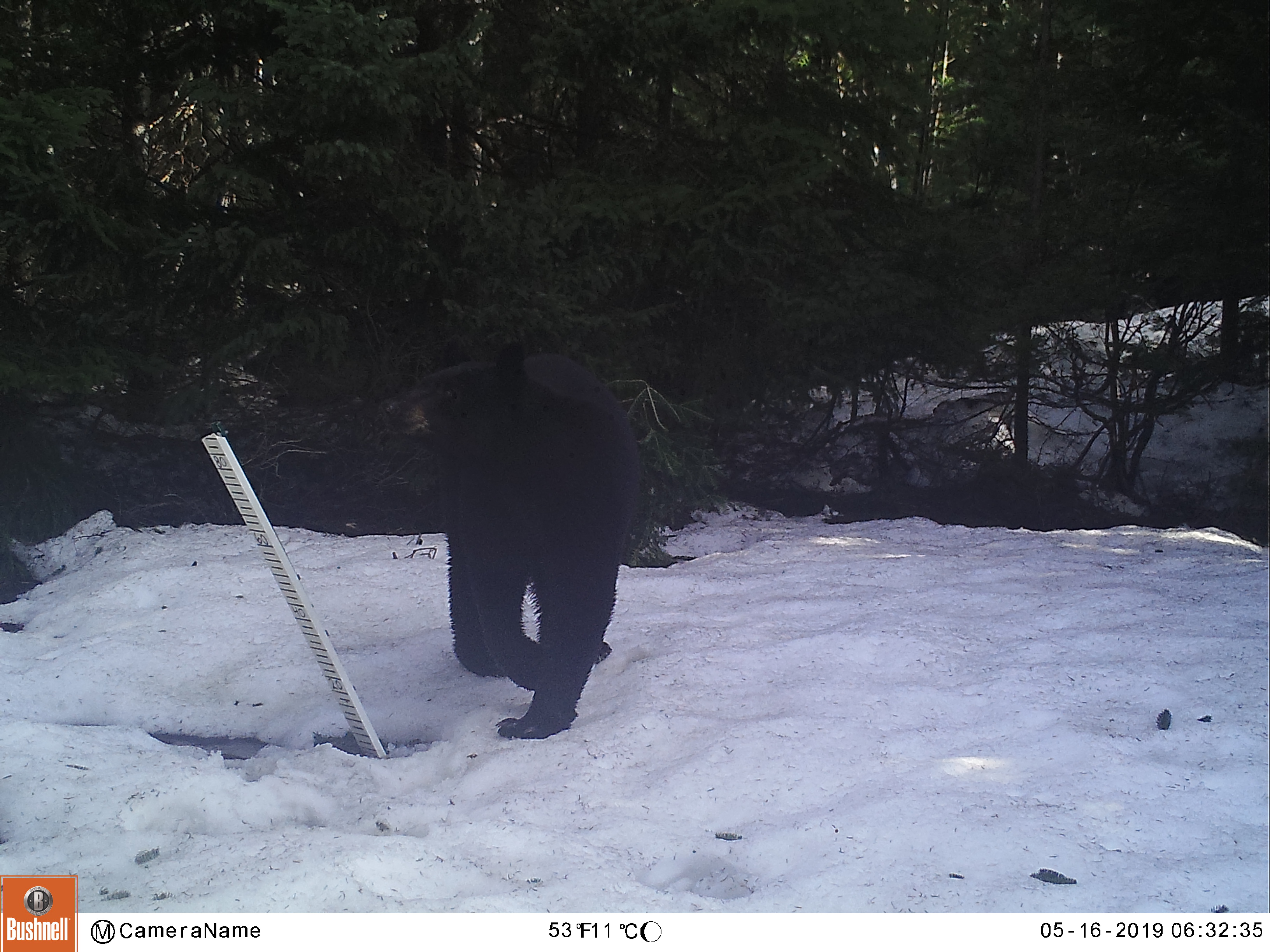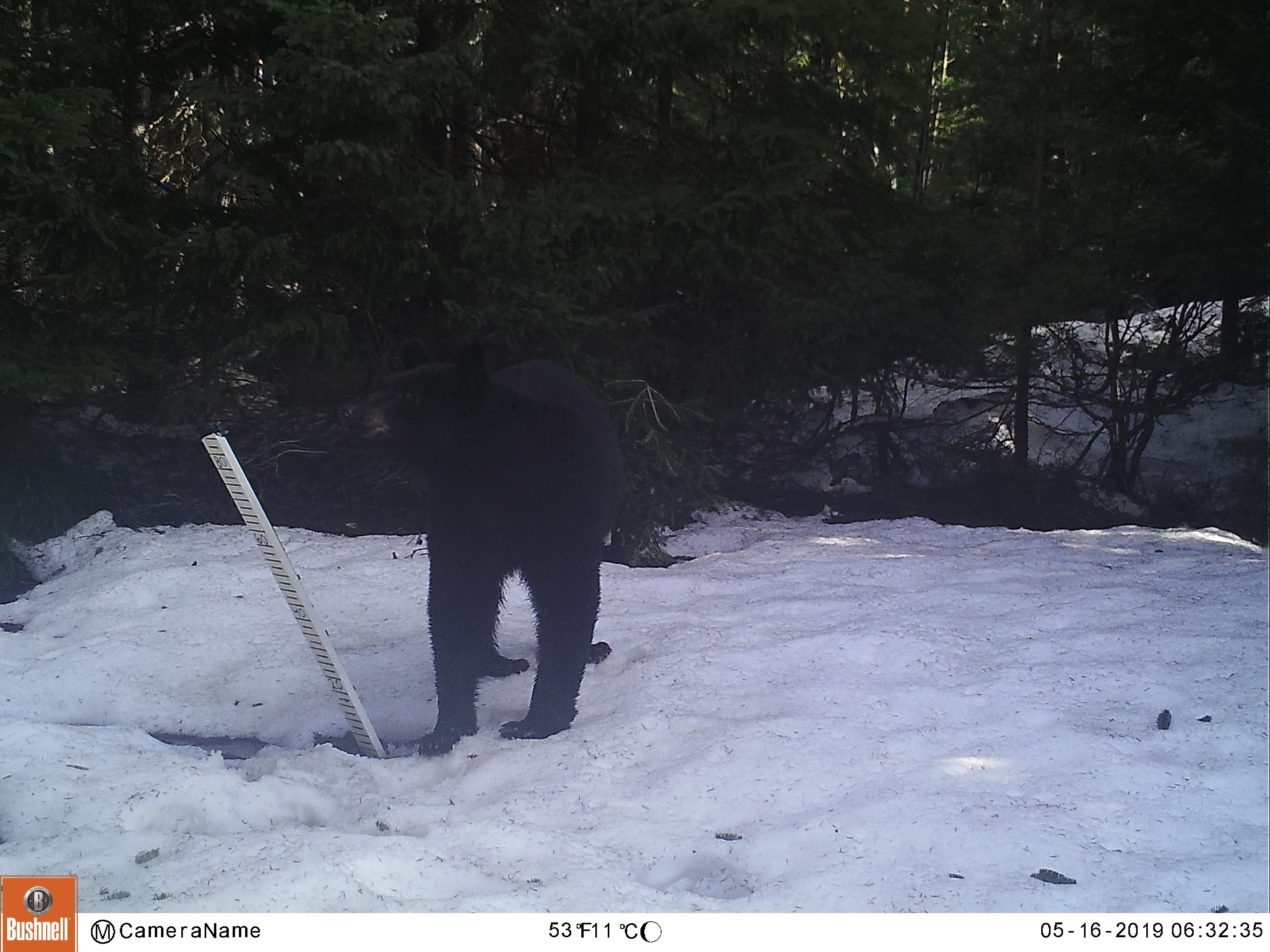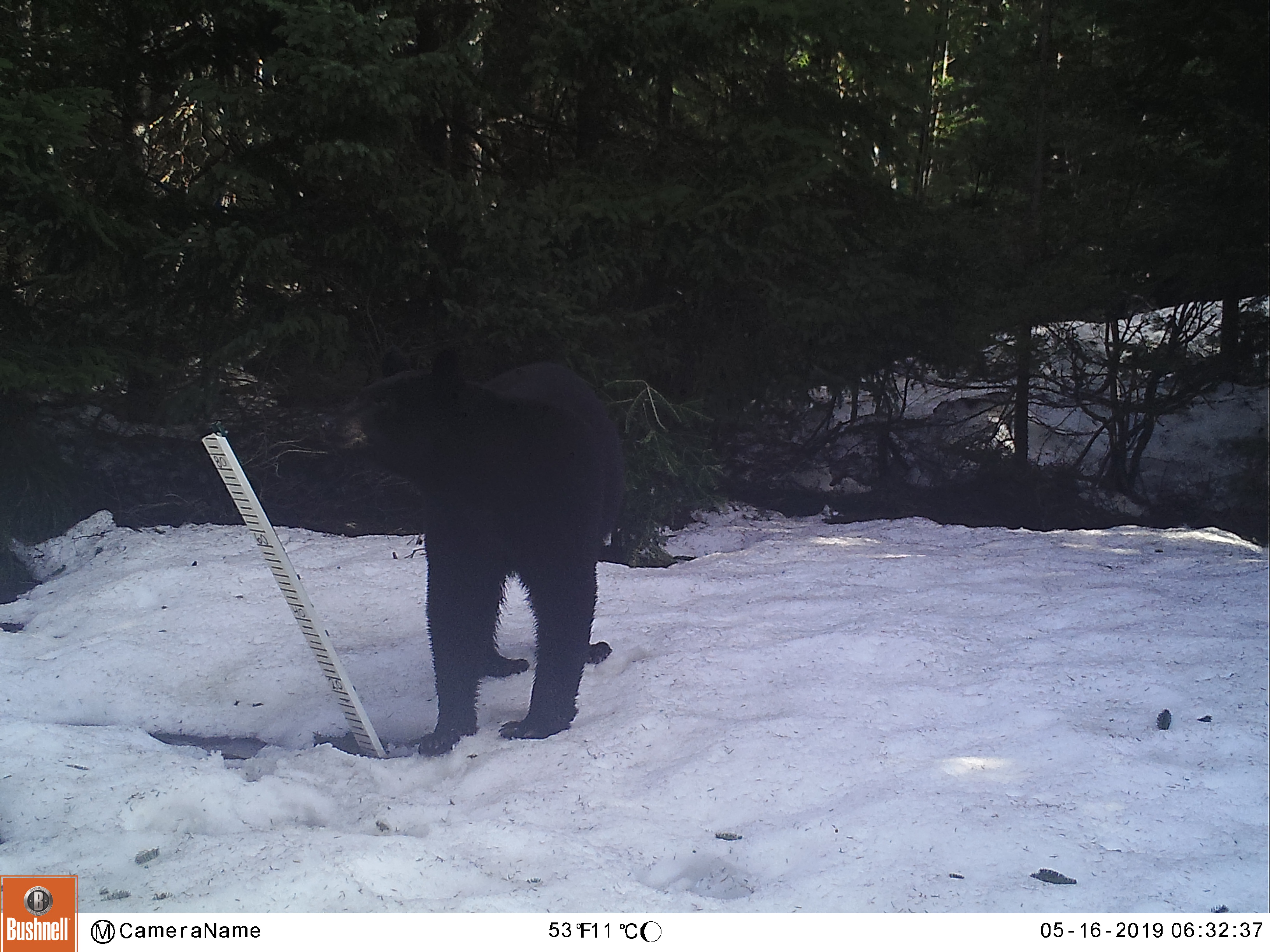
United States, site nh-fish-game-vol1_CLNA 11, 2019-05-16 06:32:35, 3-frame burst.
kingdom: Animalia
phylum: Chordata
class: Mammalia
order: Carnivora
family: Ursidae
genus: Ursus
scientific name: Ursus americanus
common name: black bear